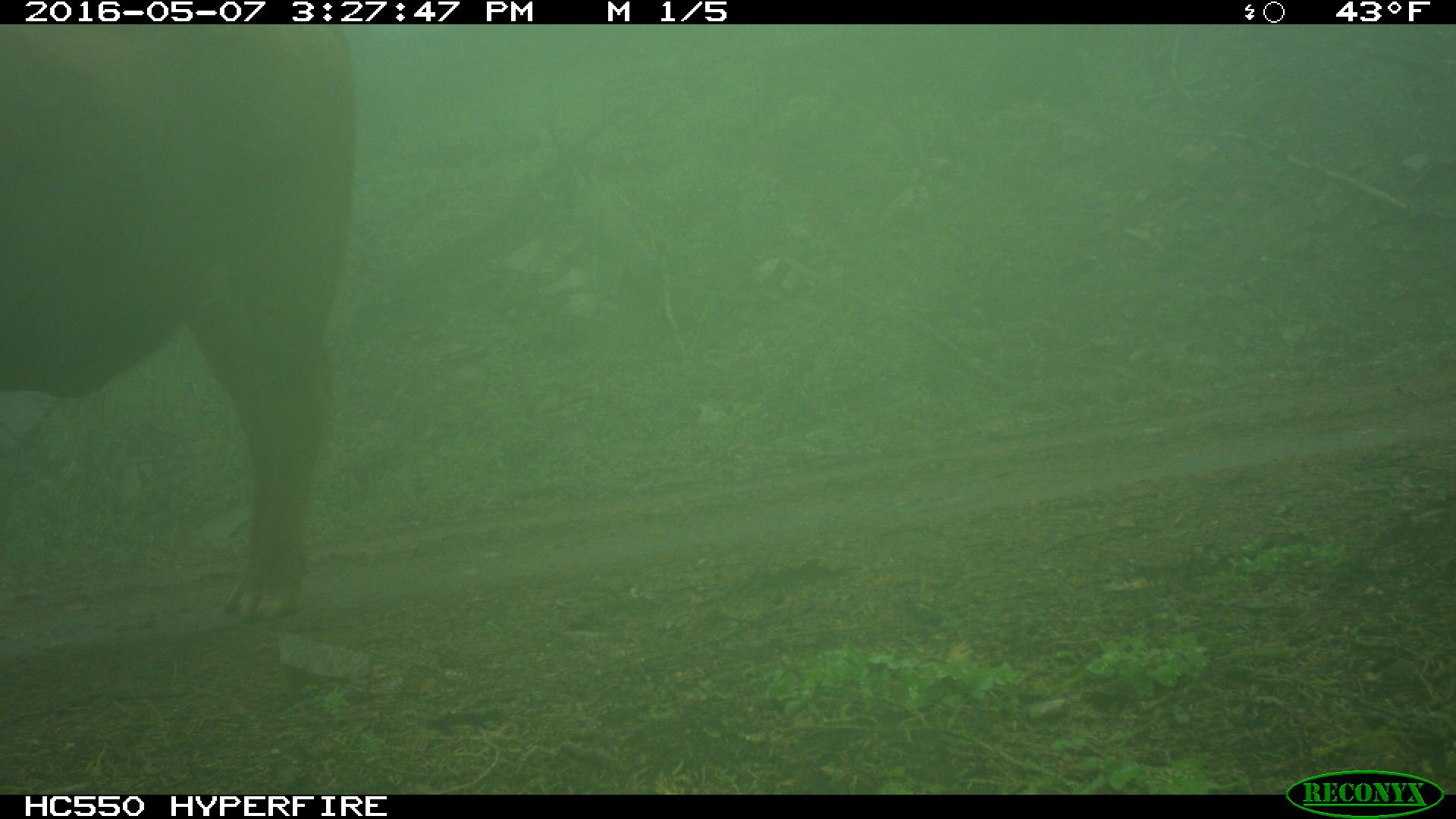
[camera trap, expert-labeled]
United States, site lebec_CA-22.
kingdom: Animalia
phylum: Chordata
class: Mammalia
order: Artiodactyla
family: Bovidae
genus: Bos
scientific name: Bos taurus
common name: domestic cow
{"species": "Bos taurus (domestic cow)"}